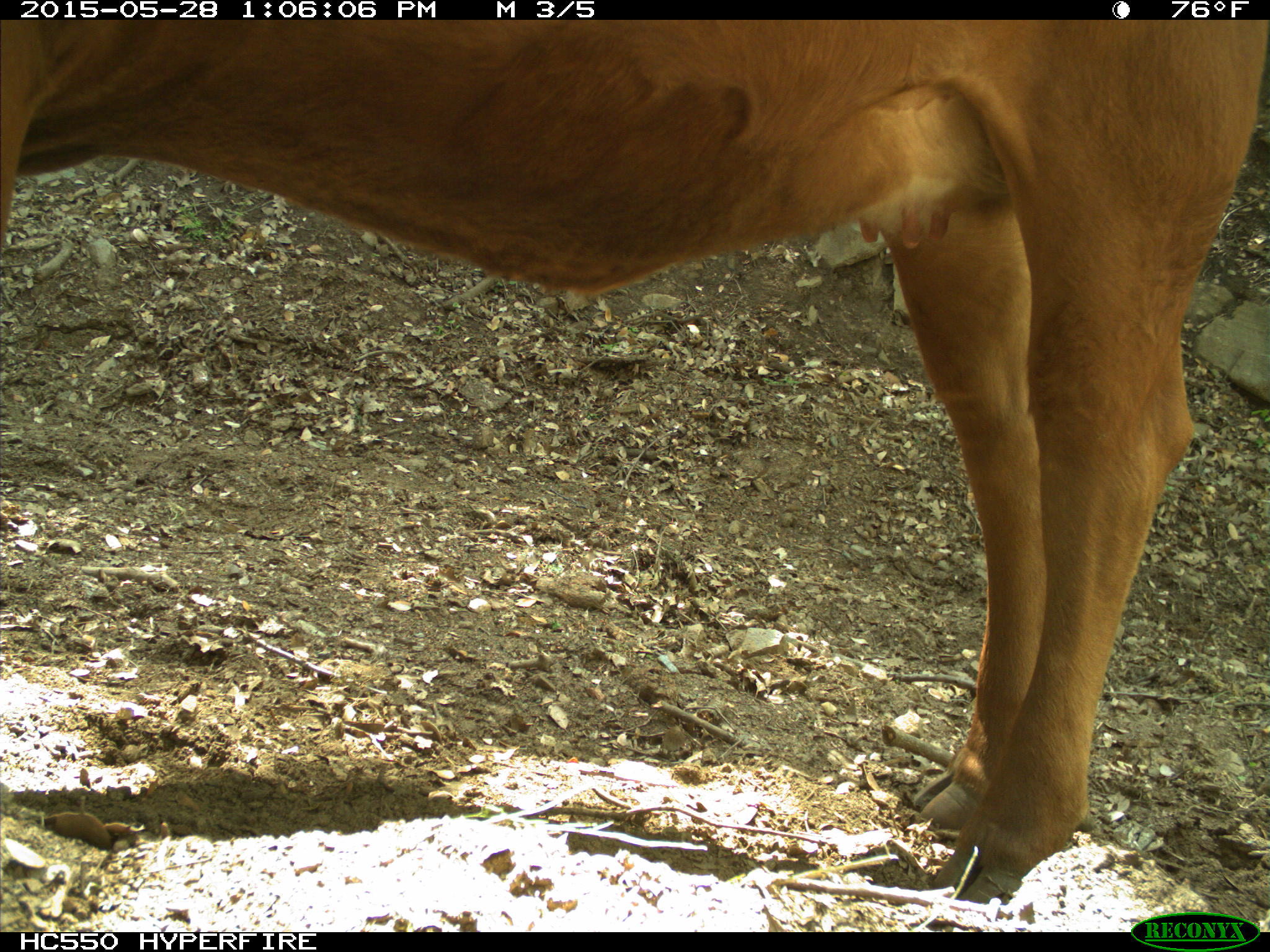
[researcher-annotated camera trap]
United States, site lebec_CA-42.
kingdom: Animalia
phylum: Chordata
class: Mammalia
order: Artiodactyla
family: Bovidae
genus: Bos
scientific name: Bos taurus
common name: domestic cow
Bos taurus (domestic cow).